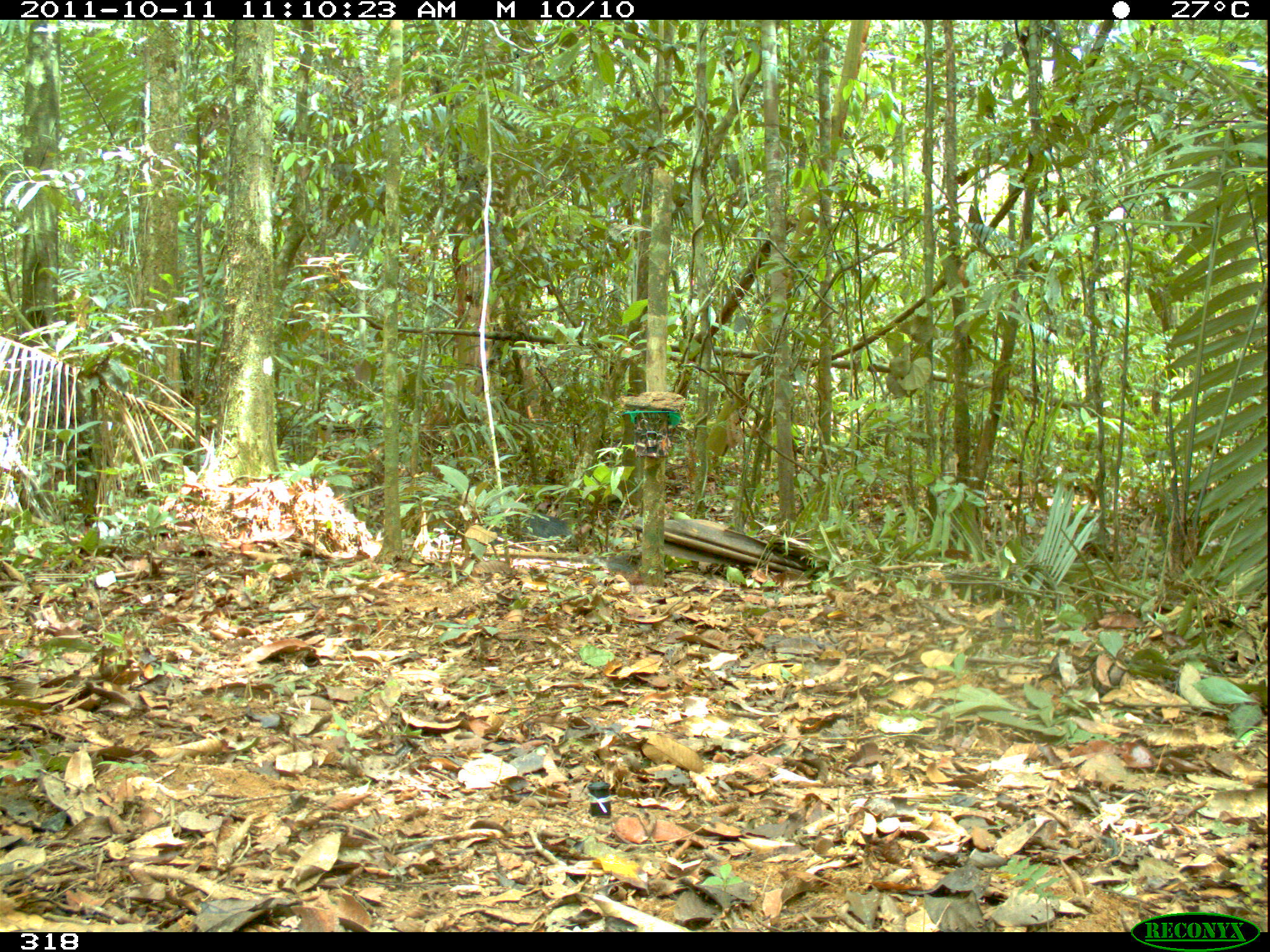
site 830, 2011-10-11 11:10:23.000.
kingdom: Animalia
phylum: Chordata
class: Mammalia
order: Artiodactyla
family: Tayassuidae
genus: Tayassu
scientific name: Tayassu pecari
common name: white-lipped peccary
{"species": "Tayassu pecari (white-lipped peccary)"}